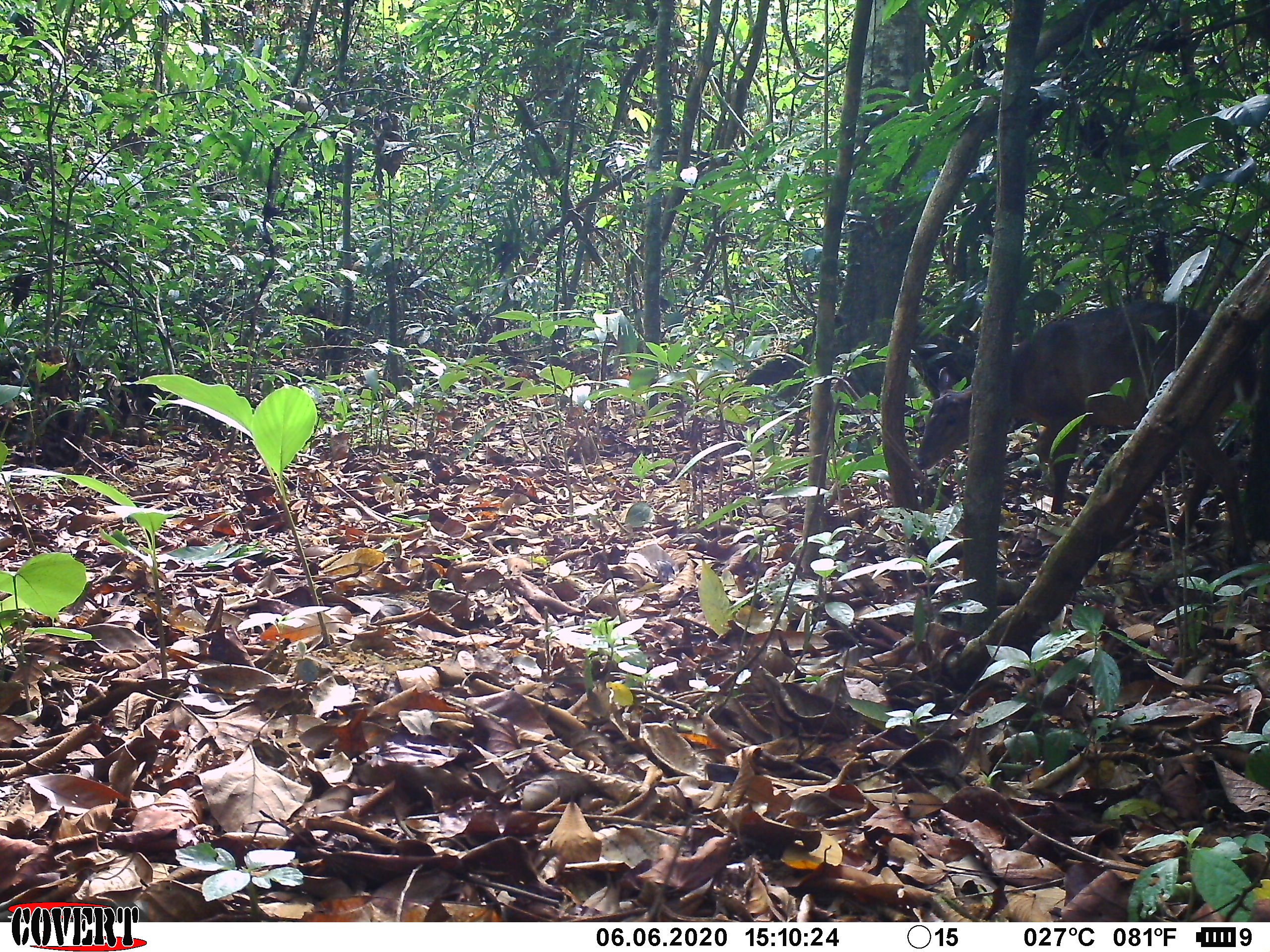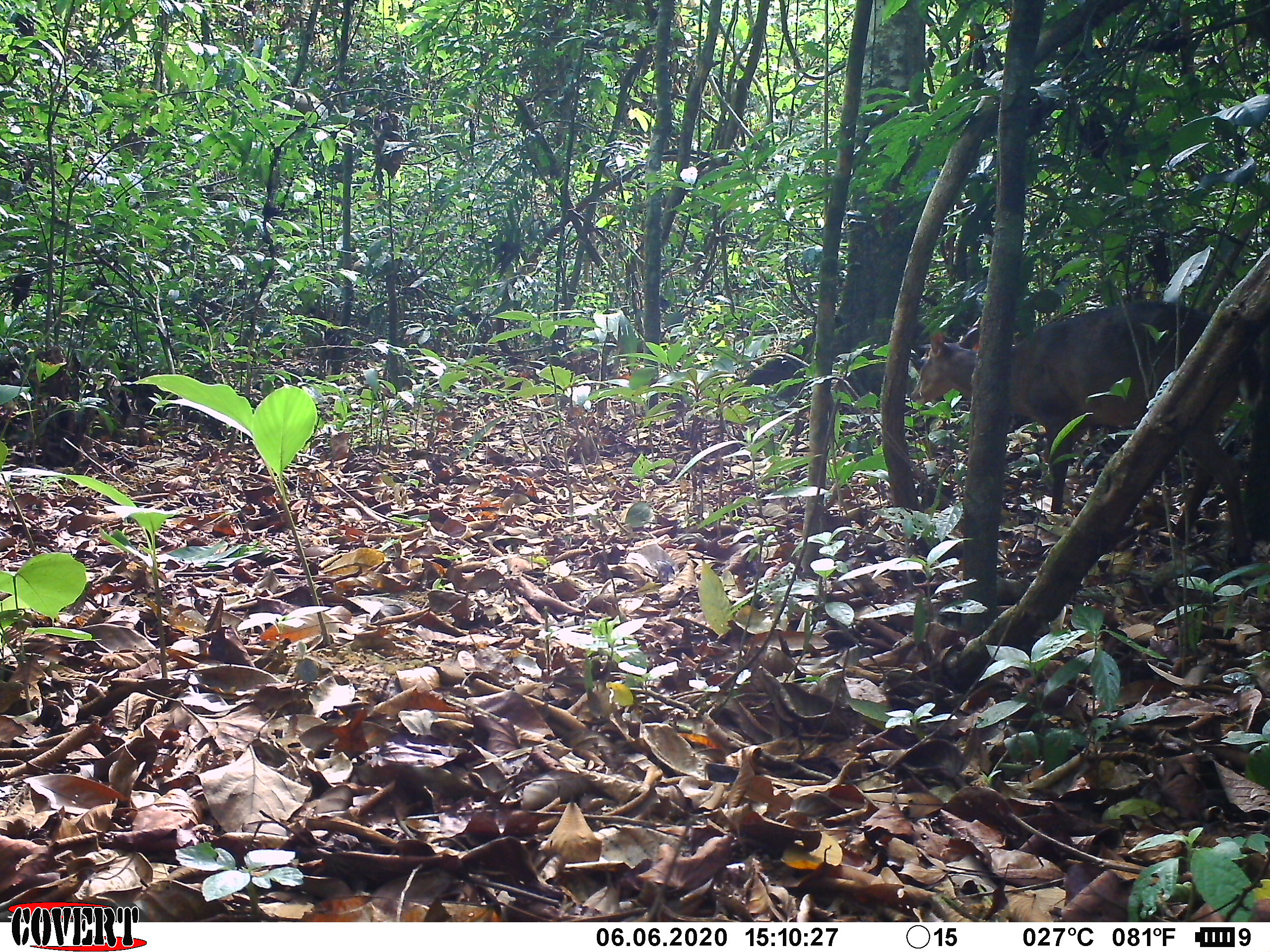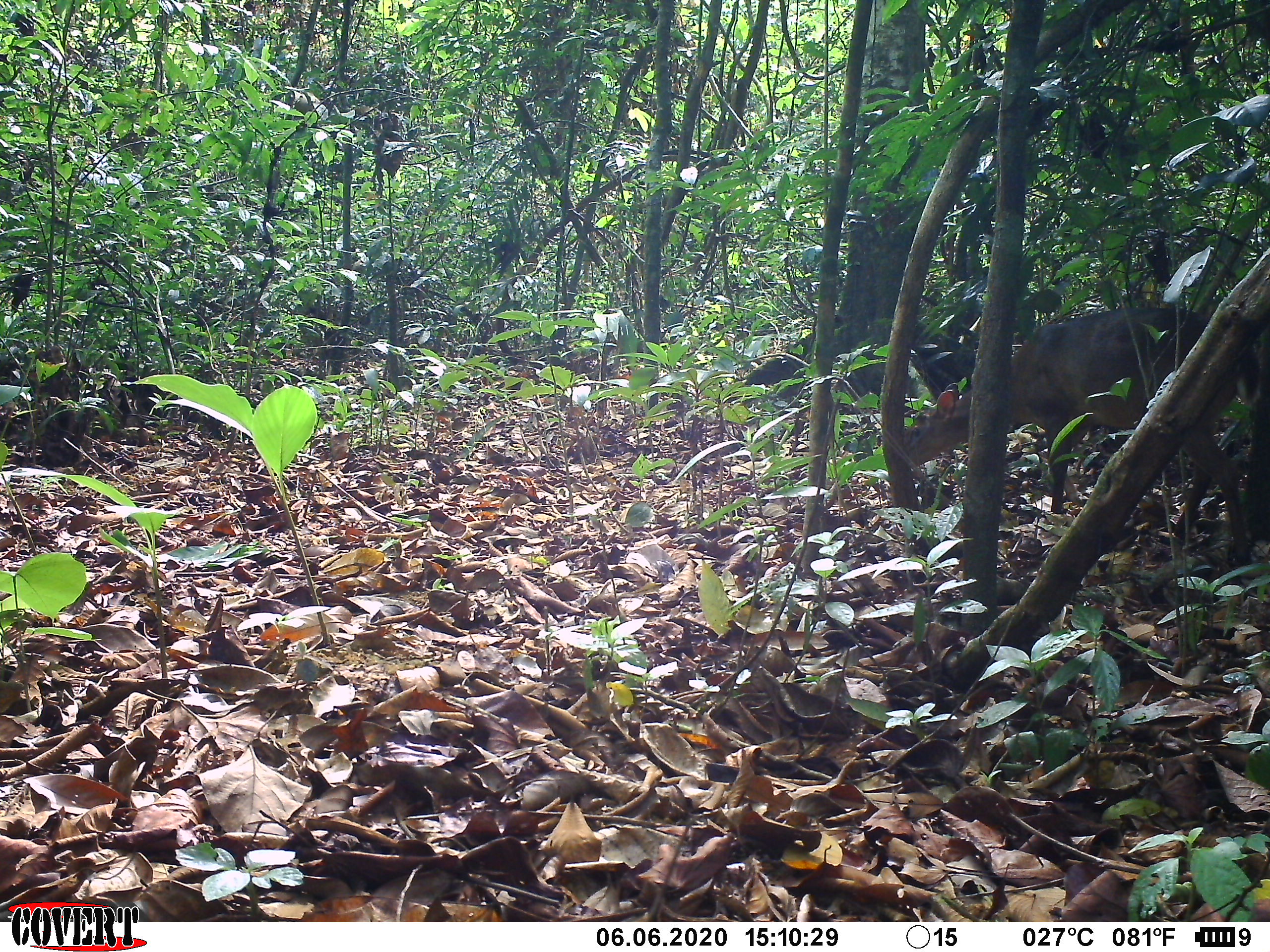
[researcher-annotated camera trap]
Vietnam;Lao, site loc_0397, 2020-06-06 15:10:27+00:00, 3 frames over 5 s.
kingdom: Animalia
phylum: Chordata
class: Mammalia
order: Artiodactyla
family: Cervidae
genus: Muntiacus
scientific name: Muntiacus vuquangensis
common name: large-antlered muntjac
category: large antlered muntjac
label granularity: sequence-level